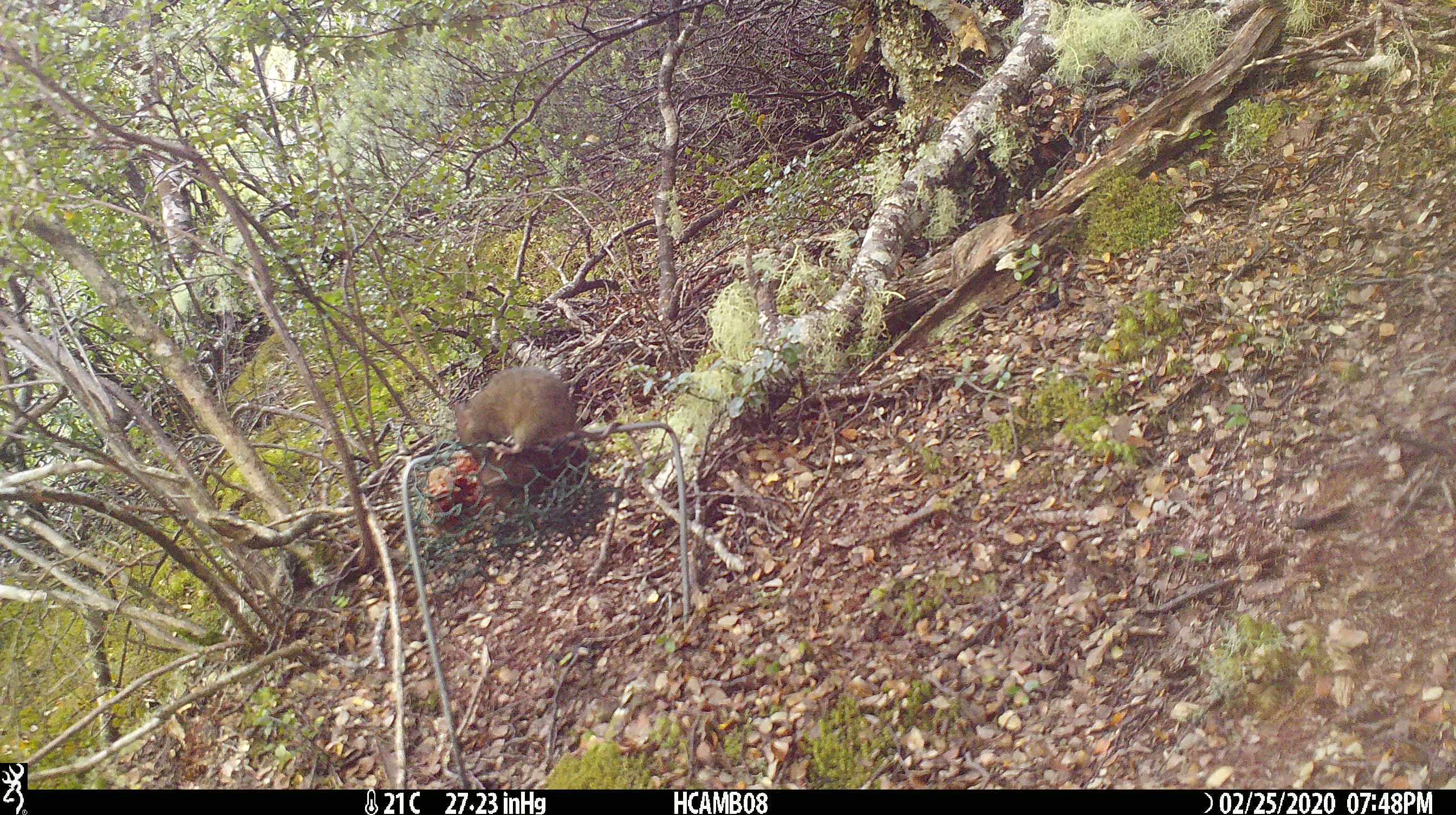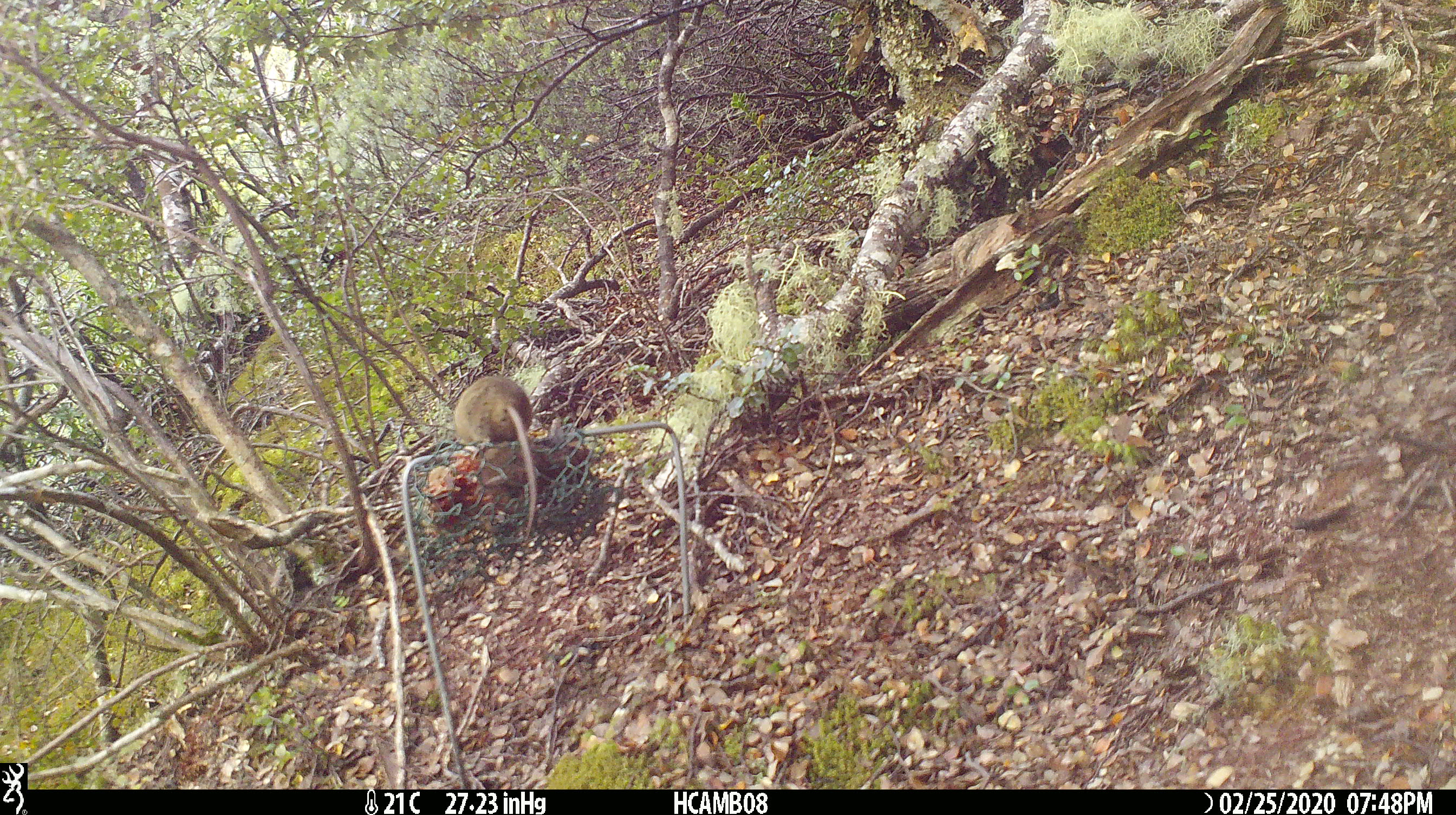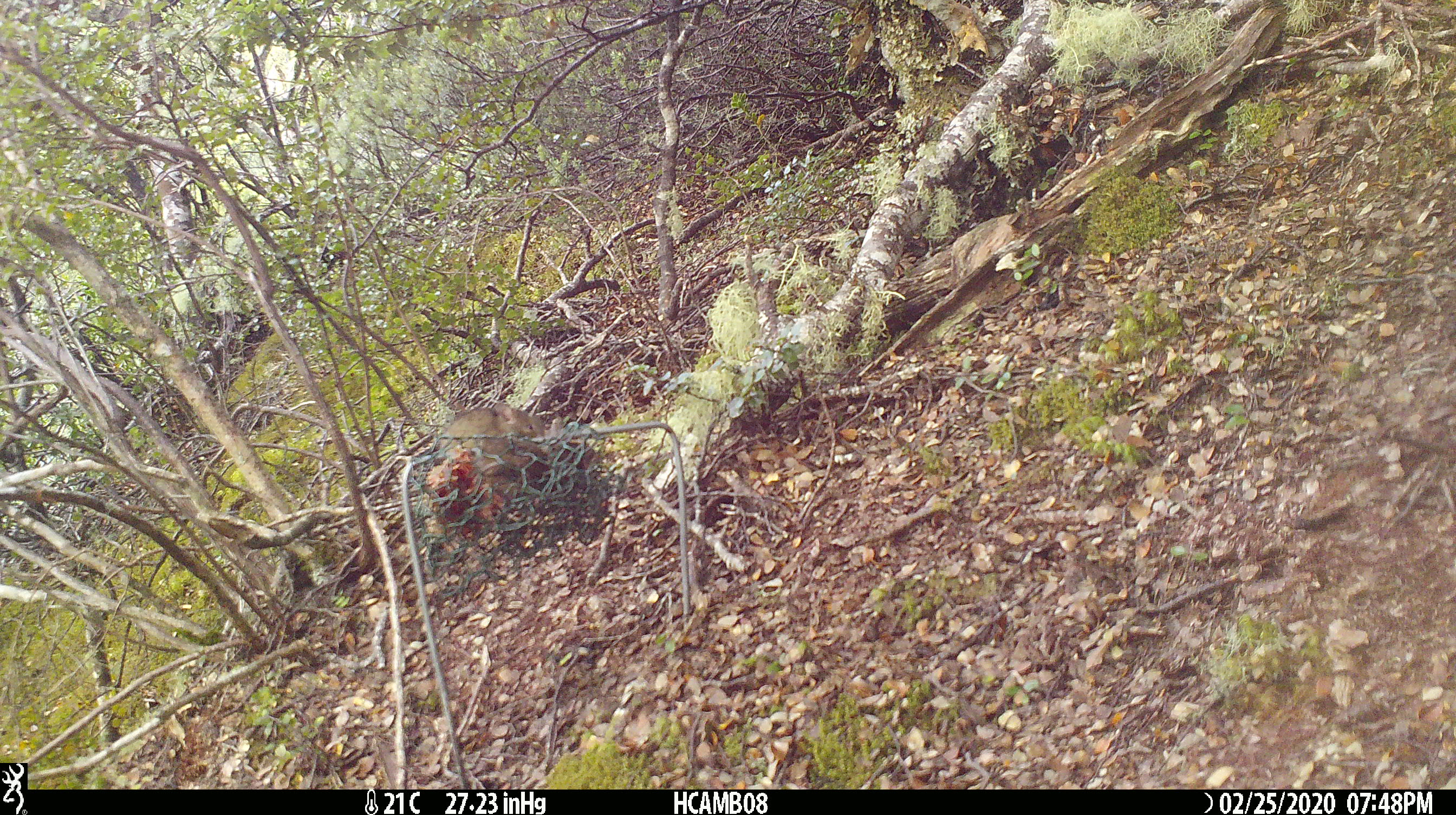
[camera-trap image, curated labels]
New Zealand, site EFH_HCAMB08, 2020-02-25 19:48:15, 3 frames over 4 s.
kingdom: Animalia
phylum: Chordata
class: Mammalia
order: Rodentia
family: Muridae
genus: Mus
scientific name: Mus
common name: mouse